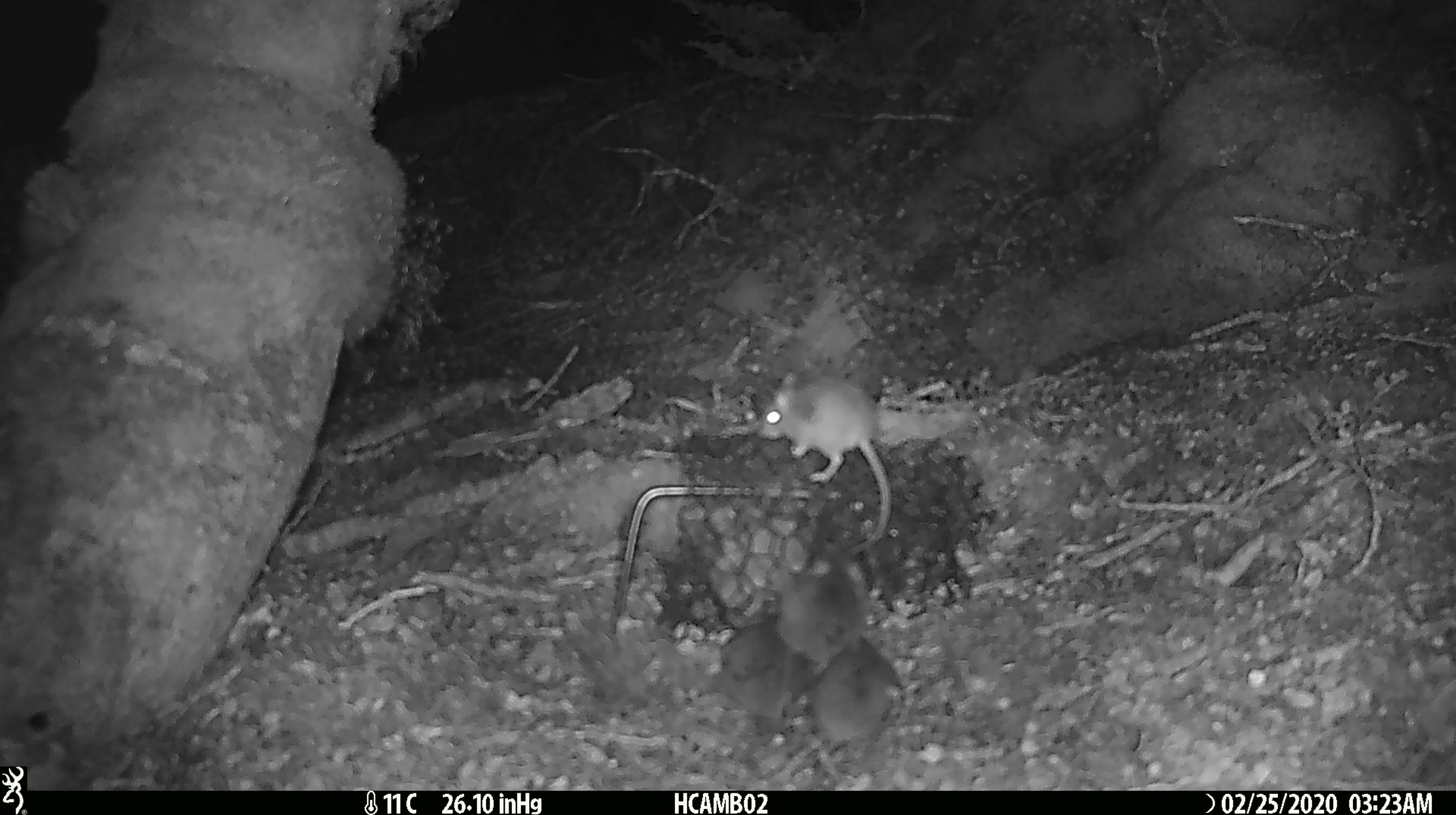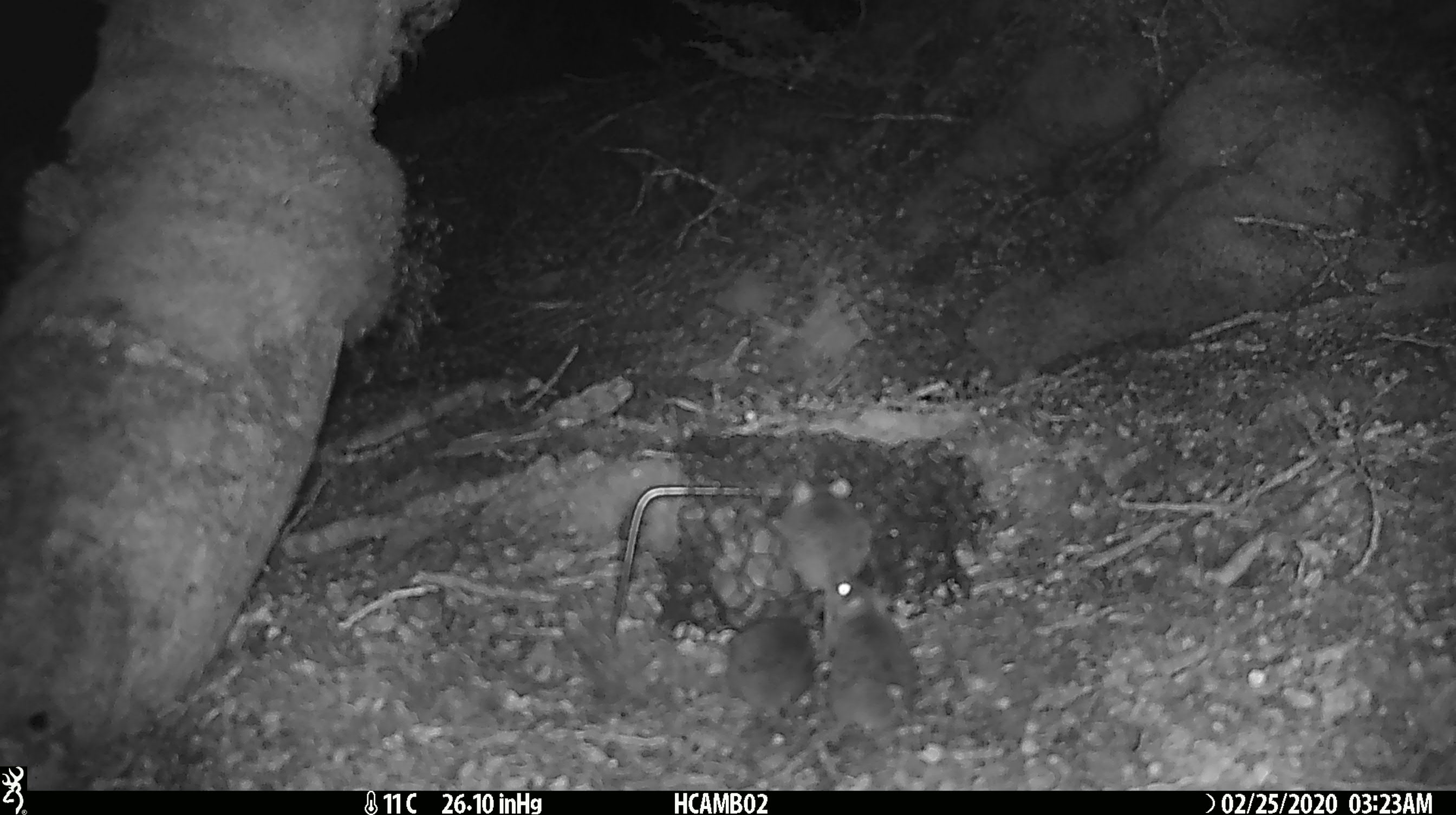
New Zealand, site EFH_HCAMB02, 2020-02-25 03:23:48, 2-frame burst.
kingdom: Animalia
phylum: Chordata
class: Mammalia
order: Rodentia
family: Muridae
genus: Mus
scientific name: Mus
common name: mouse